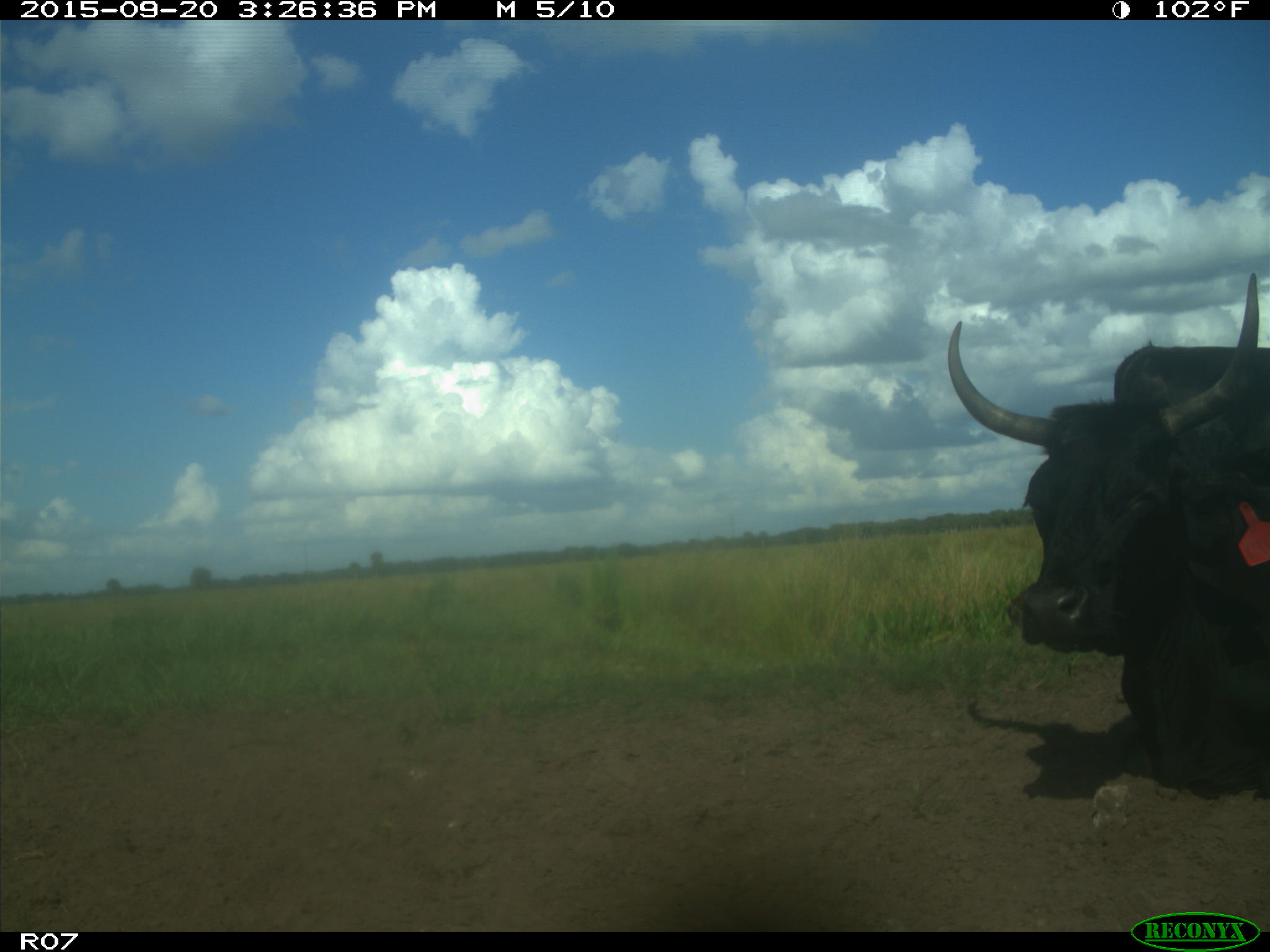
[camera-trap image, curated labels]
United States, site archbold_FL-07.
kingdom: Animalia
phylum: Chordata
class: Mammalia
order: Artiodactyla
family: Bovidae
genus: Bos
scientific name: Bos taurus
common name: domestic cow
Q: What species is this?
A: Bos taurus (domestic cow).